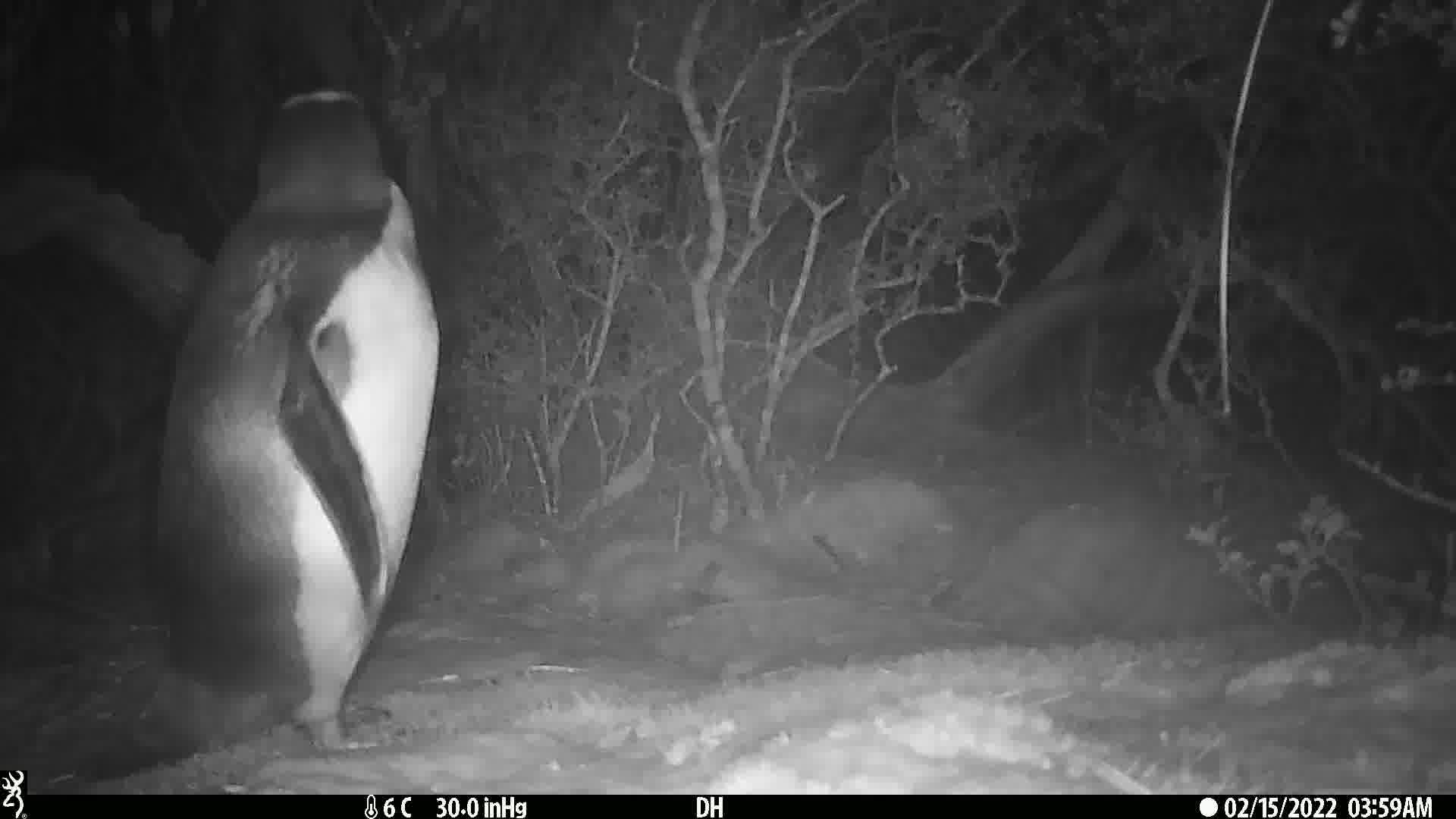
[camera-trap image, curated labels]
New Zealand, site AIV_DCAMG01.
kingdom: Animalia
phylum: Chordata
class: Aves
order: Sphenisciformes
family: Spheniscidae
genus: Megadyptes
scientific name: Megadyptes antipodes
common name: yellow-eyed penguin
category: yellow eyed penguin